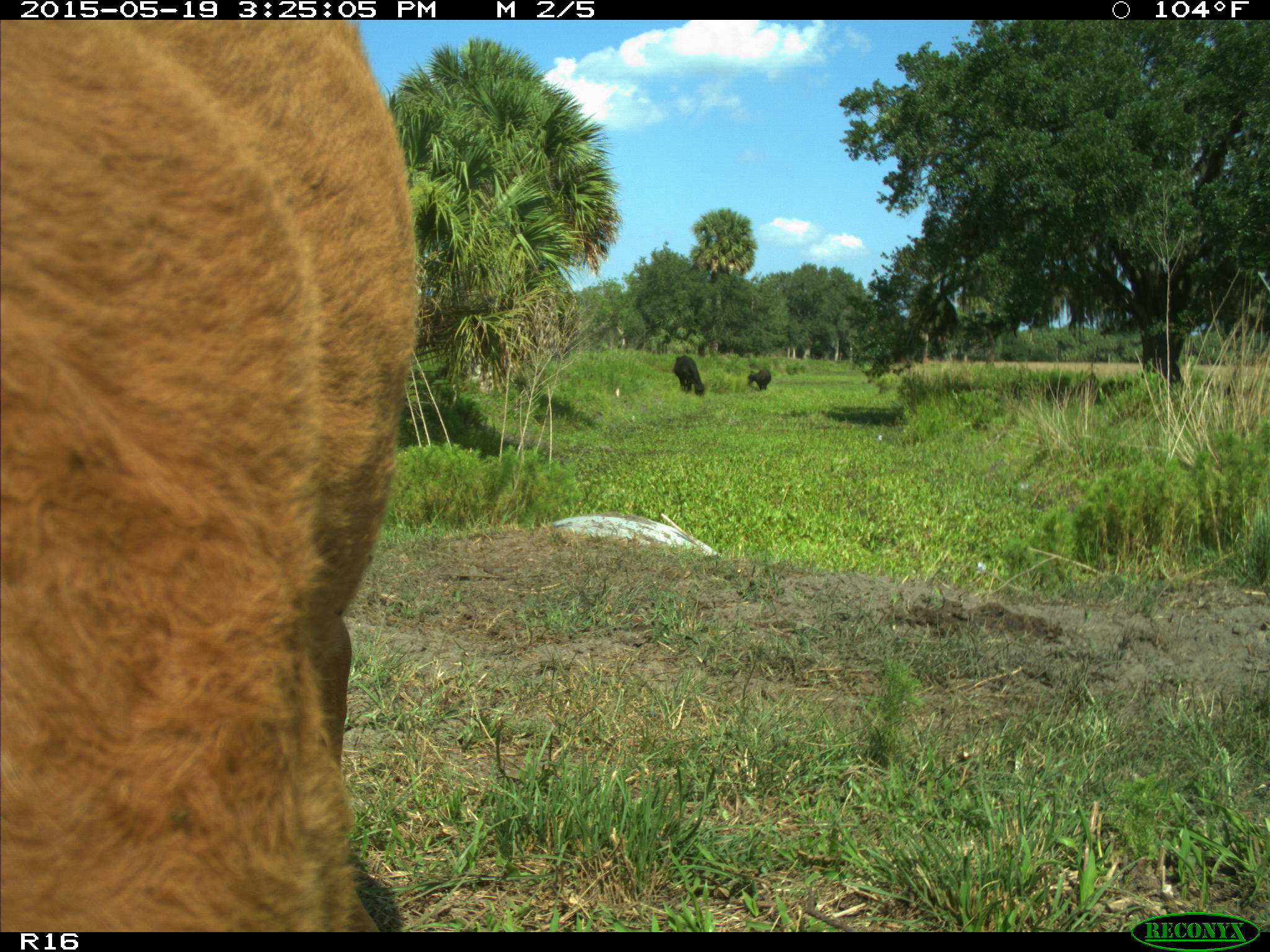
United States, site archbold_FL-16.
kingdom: Animalia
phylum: Chordata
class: Mammalia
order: Artiodactyla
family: Bovidae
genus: Bos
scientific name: Bos taurus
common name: domestic cow